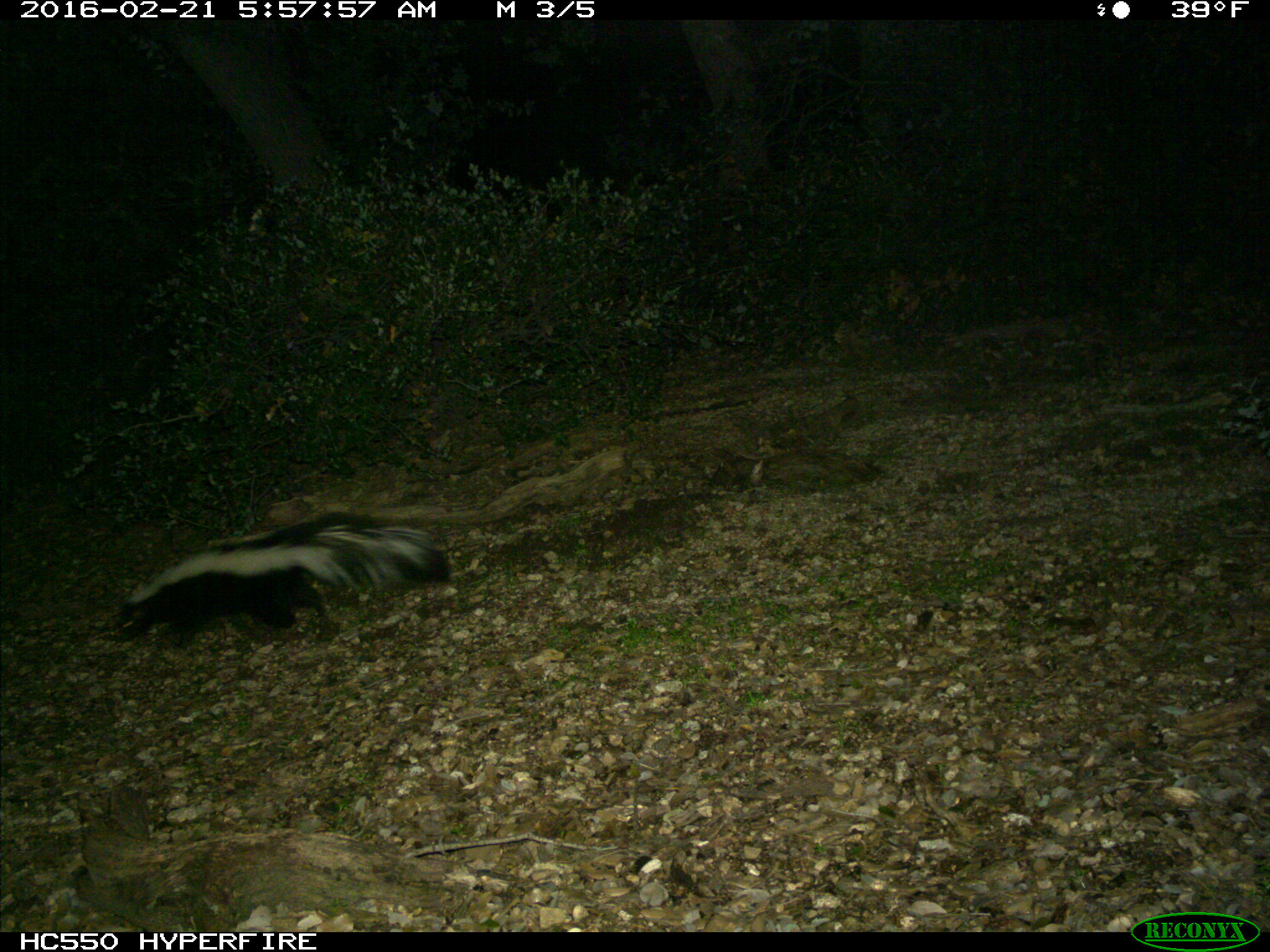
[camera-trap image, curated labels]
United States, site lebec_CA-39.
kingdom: Animalia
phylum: Chordata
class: Mammalia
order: Carnivora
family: Mephitidae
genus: Mephitis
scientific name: Mephitis mephitis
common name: striped skunk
Mephitis mephitis (striped skunk).